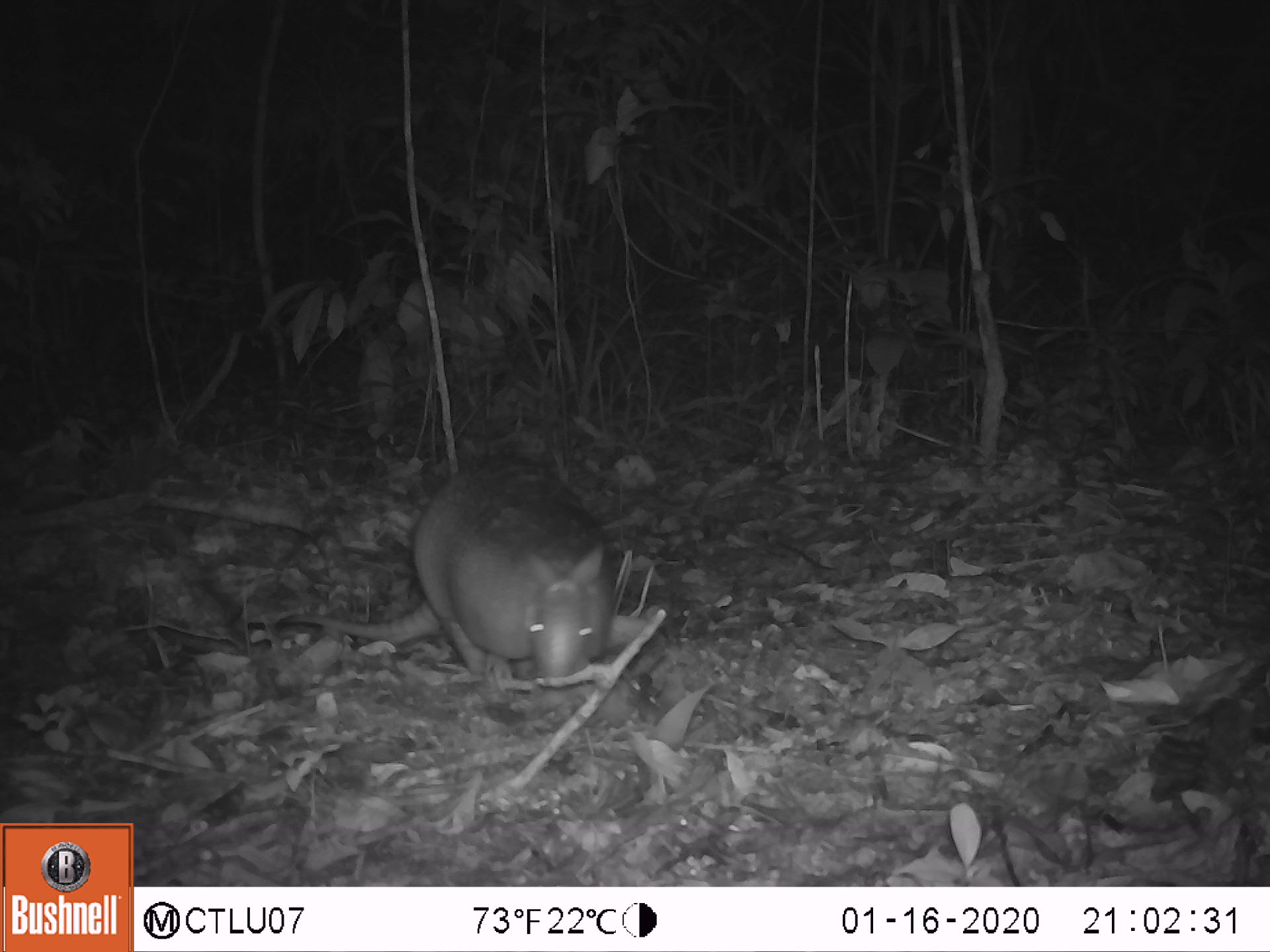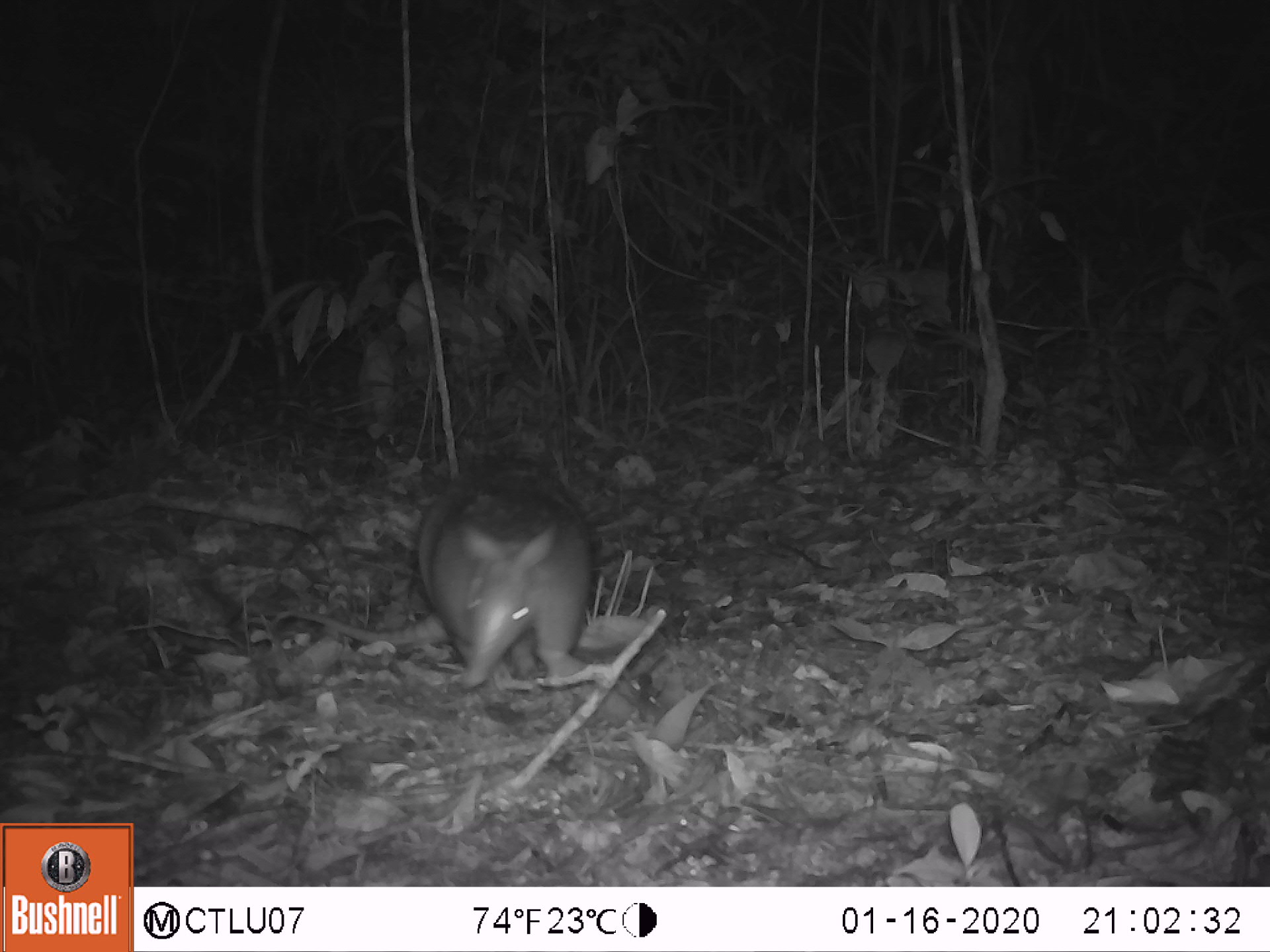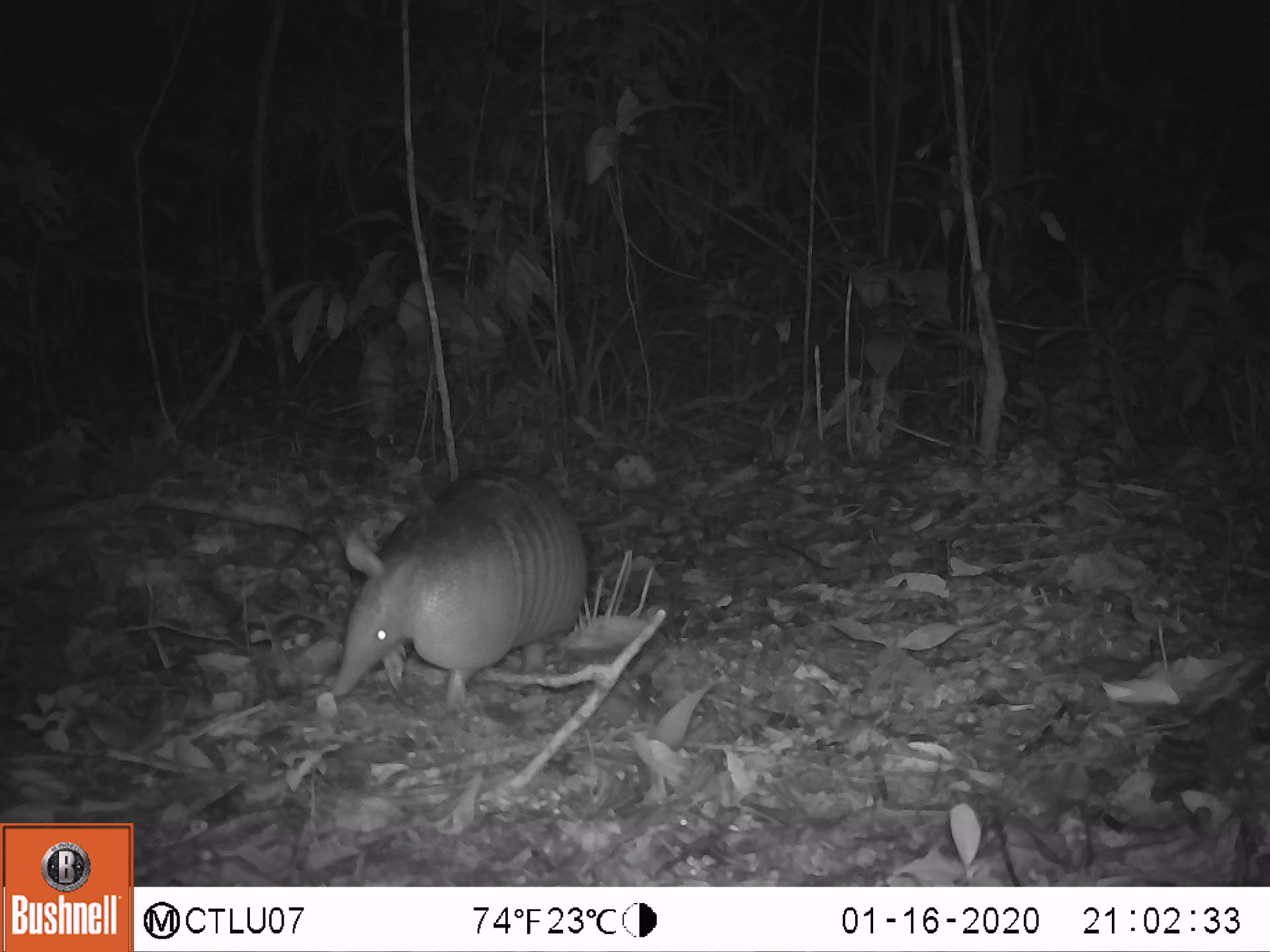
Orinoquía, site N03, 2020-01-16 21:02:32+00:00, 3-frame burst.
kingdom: Animalia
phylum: Chordata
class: Mammalia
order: Cingulata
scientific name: Cingulata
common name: armadillo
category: unknown armadillo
Unknown armadillo (armadillo) (Cingulata).